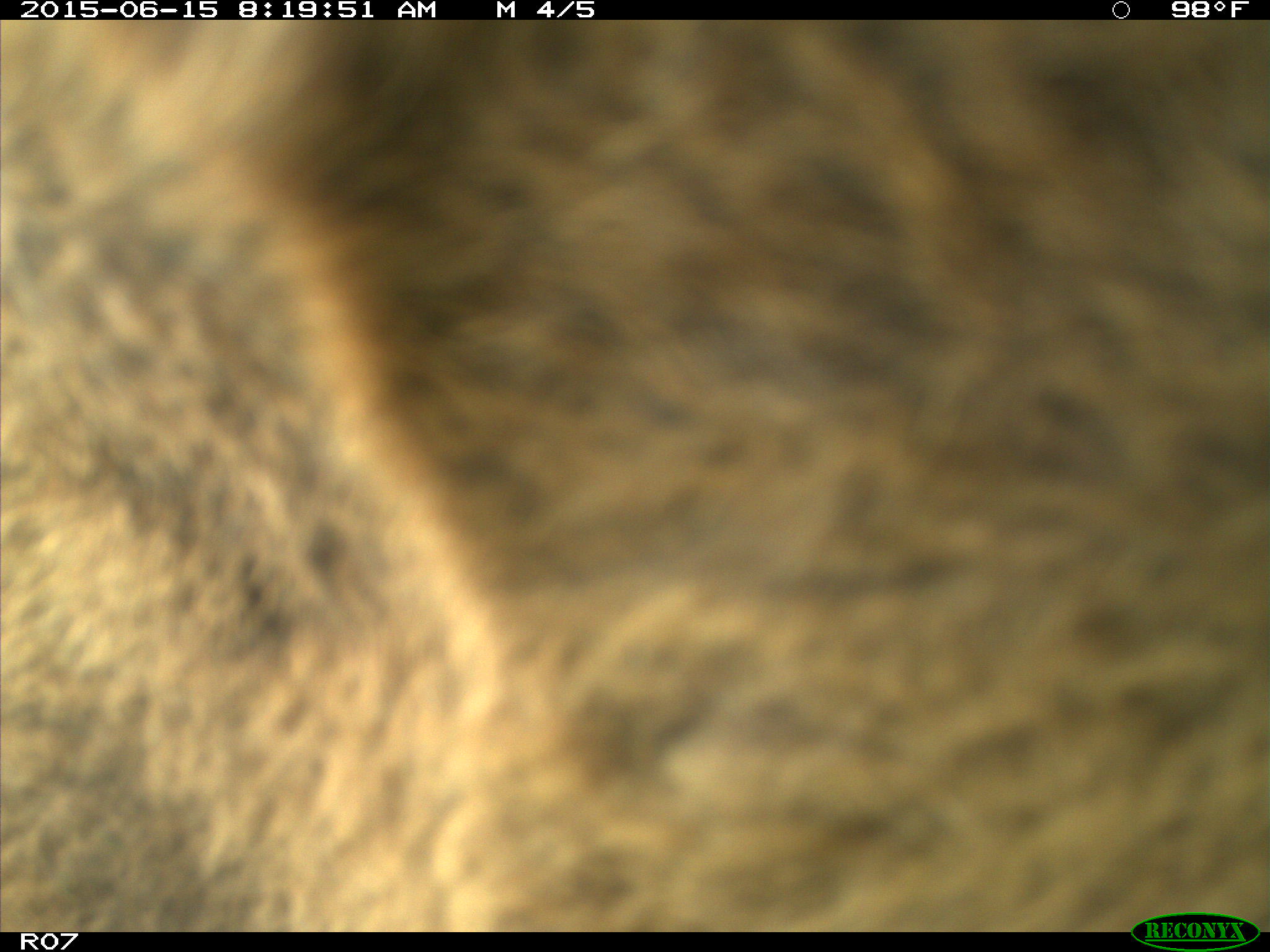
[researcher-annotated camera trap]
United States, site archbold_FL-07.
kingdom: Animalia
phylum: Chordata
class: Mammalia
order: Artiodactyla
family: Bovidae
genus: Bos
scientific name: Bos taurus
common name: domestic cow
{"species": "Bos taurus (domestic cow)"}